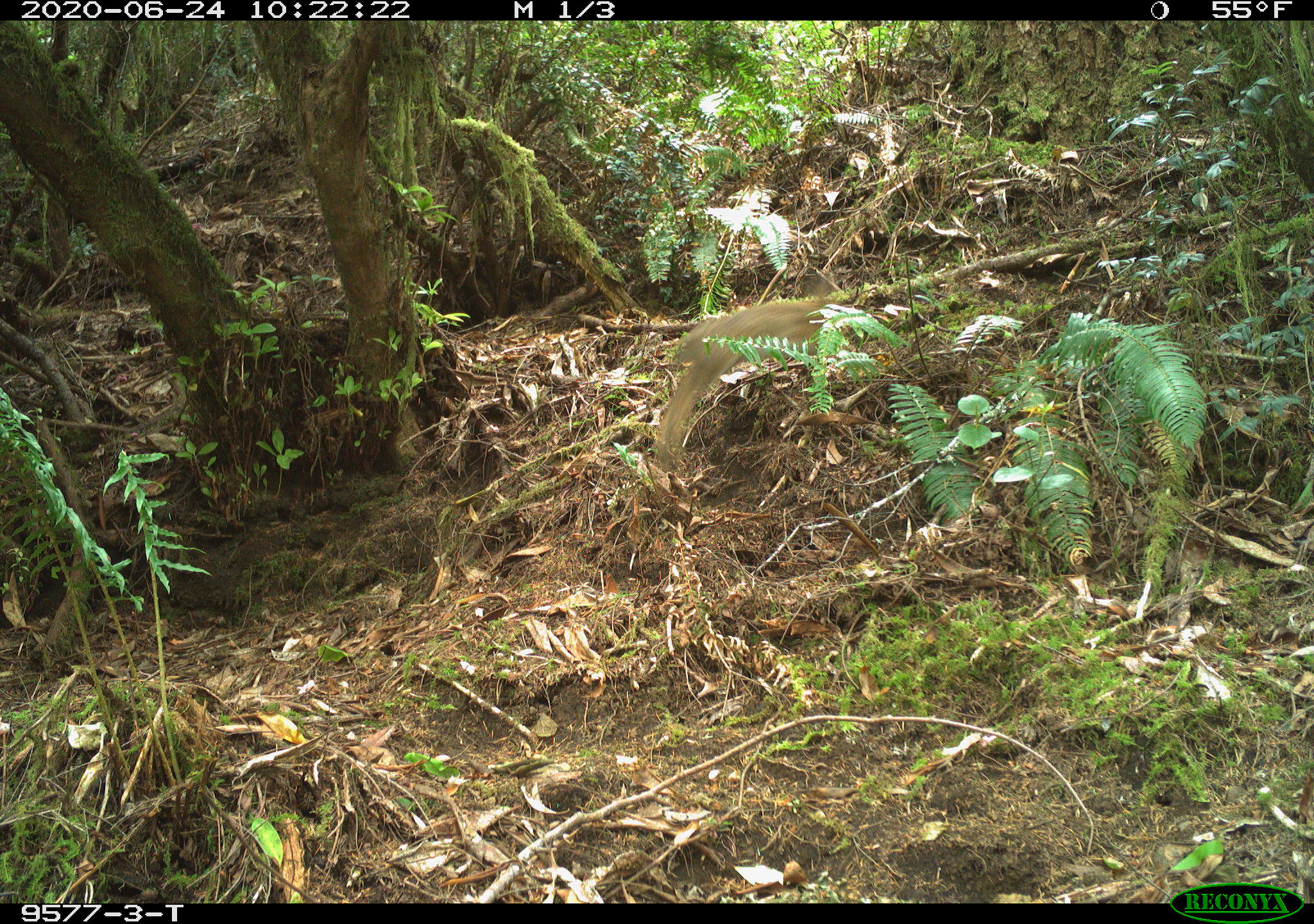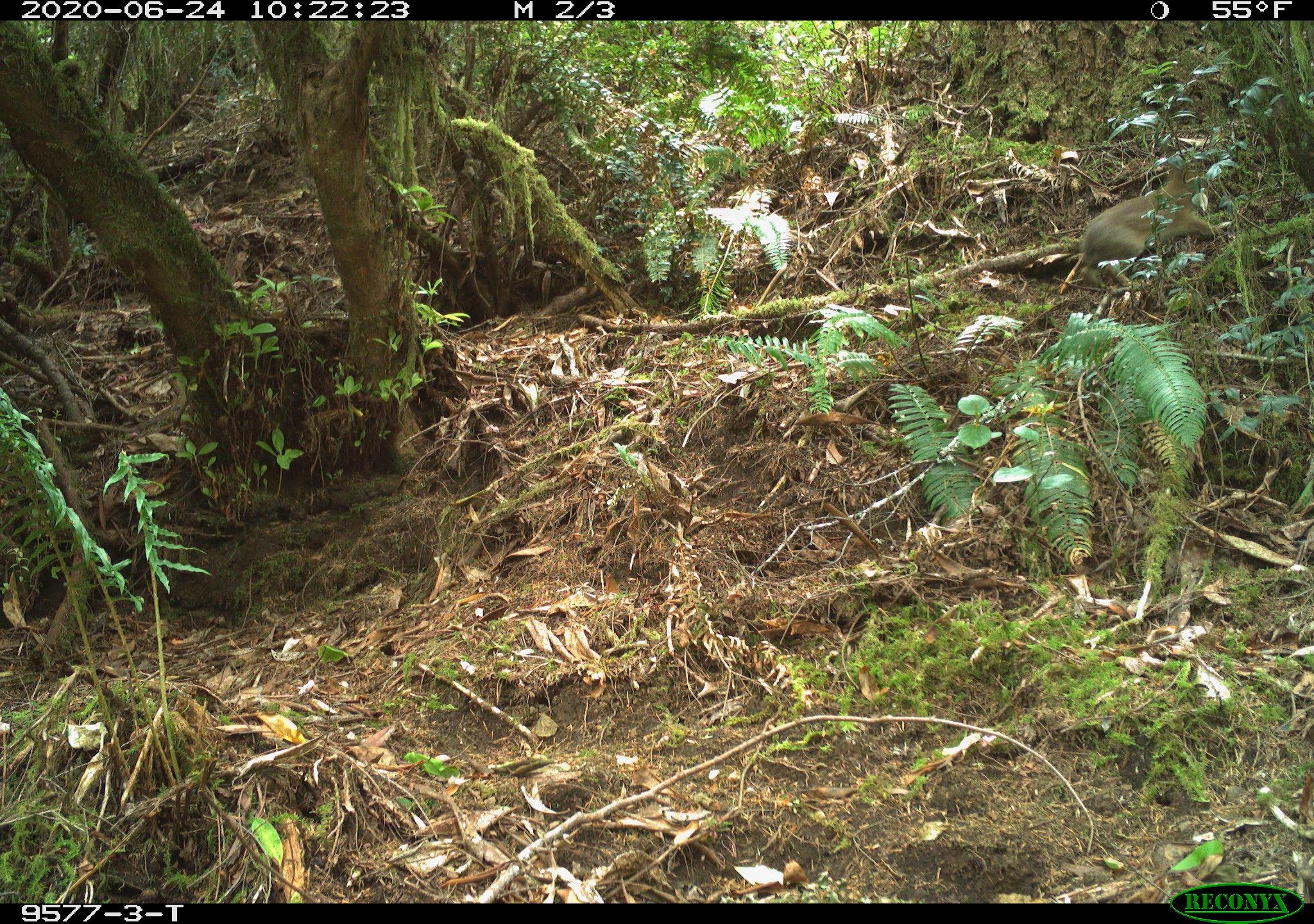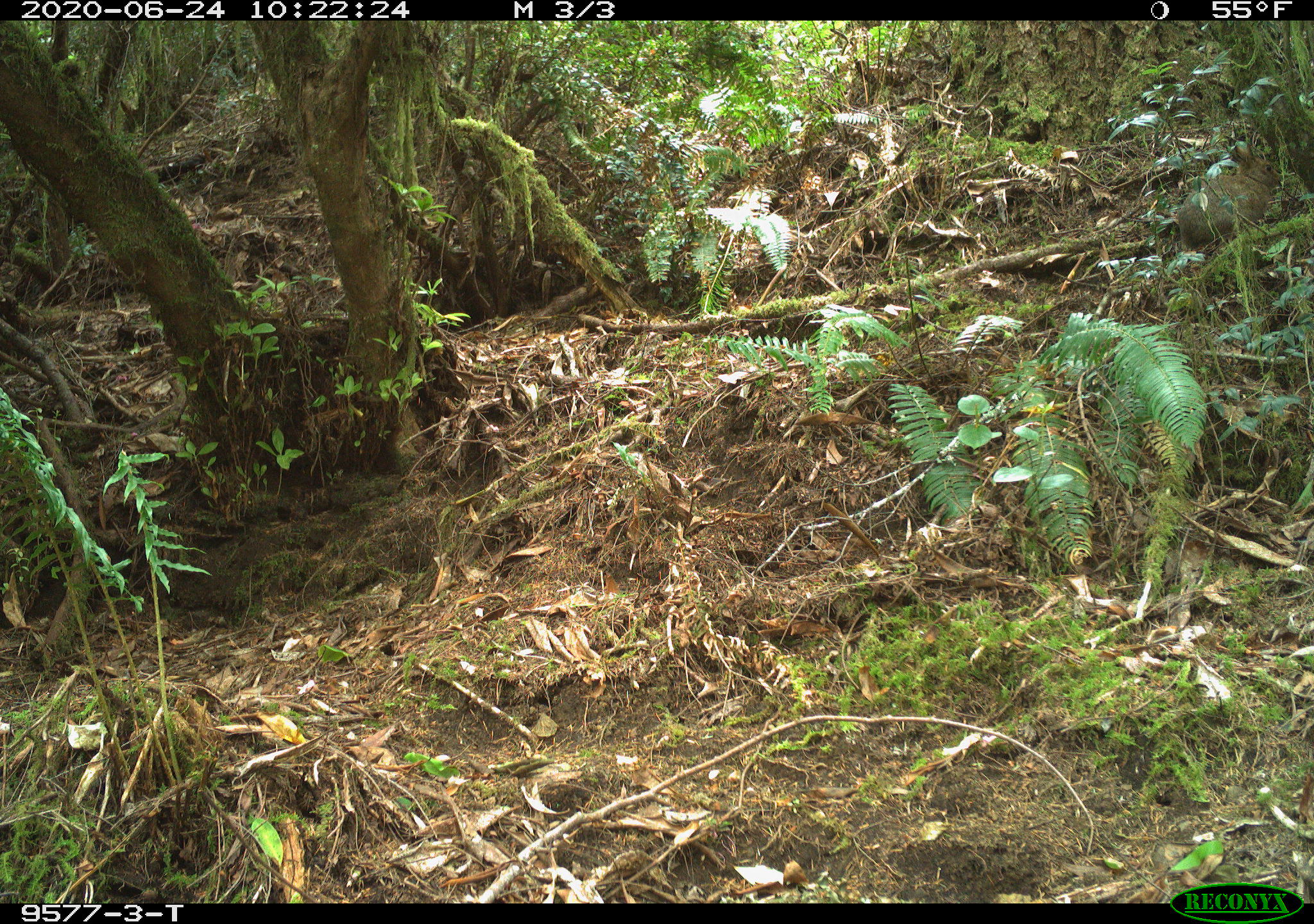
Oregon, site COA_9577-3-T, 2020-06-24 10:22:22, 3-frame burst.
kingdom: Animalia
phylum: Chordata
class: Mammalia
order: Lagomorpha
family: Leporidae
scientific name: Leporidae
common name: hares and rabbits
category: leporidae family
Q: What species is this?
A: Leporidae family (hares and rabbits) (Leporidae).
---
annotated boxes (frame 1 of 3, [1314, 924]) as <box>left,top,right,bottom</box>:
leporidae family: <box>649,269,859,465</box>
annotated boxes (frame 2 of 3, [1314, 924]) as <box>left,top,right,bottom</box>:
leporidae family: <box>1084,149,1223,292</box>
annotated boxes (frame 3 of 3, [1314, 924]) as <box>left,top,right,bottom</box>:
leporidae family: <box>1167,130,1282,253</box>